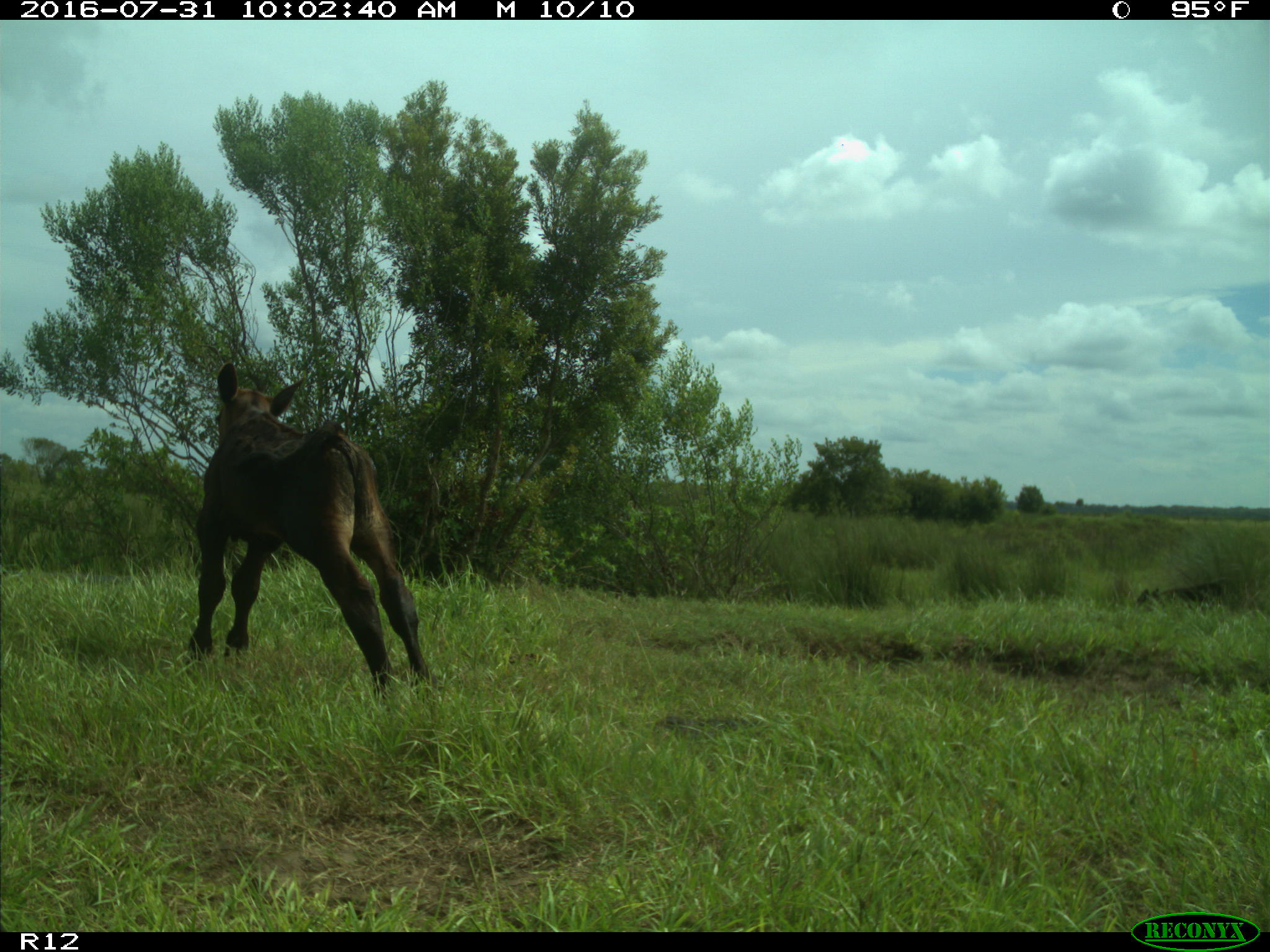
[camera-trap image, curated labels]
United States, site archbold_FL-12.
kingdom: Animalia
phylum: Chordata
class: Mammalia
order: Artiodactyla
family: Bovidae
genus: Bos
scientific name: Bos taurus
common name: domestic cow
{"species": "Bos taurus (domestic cow)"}